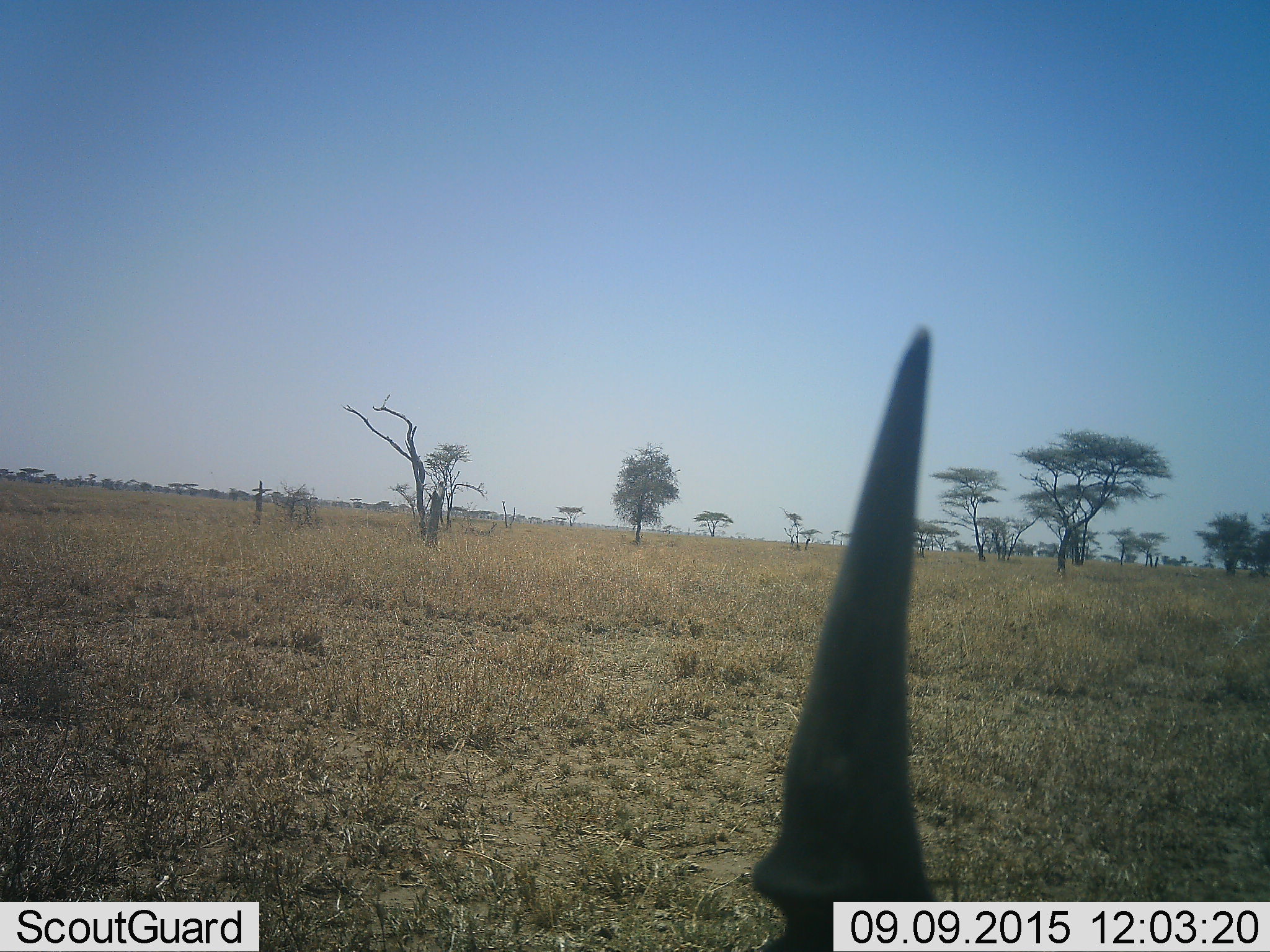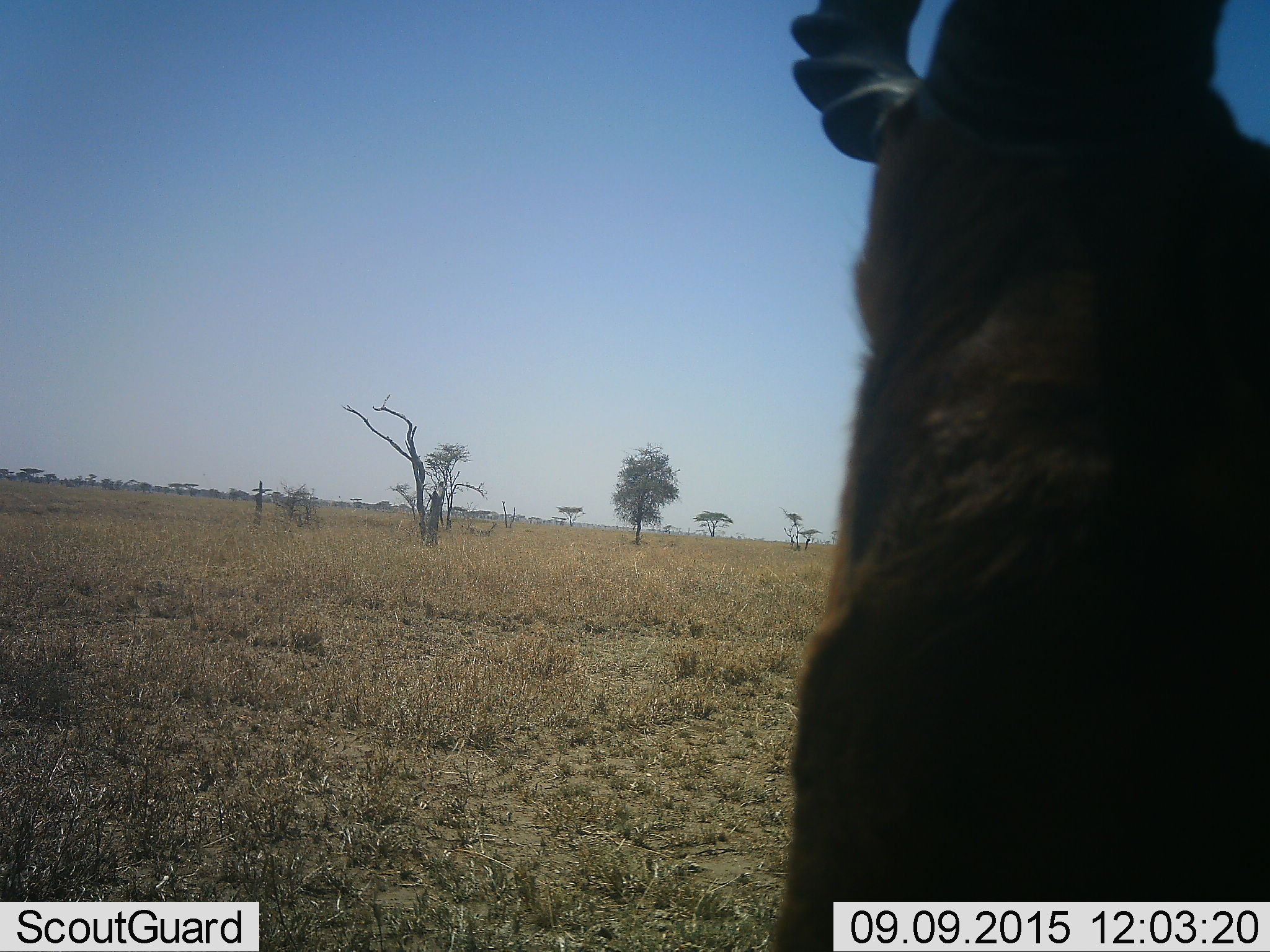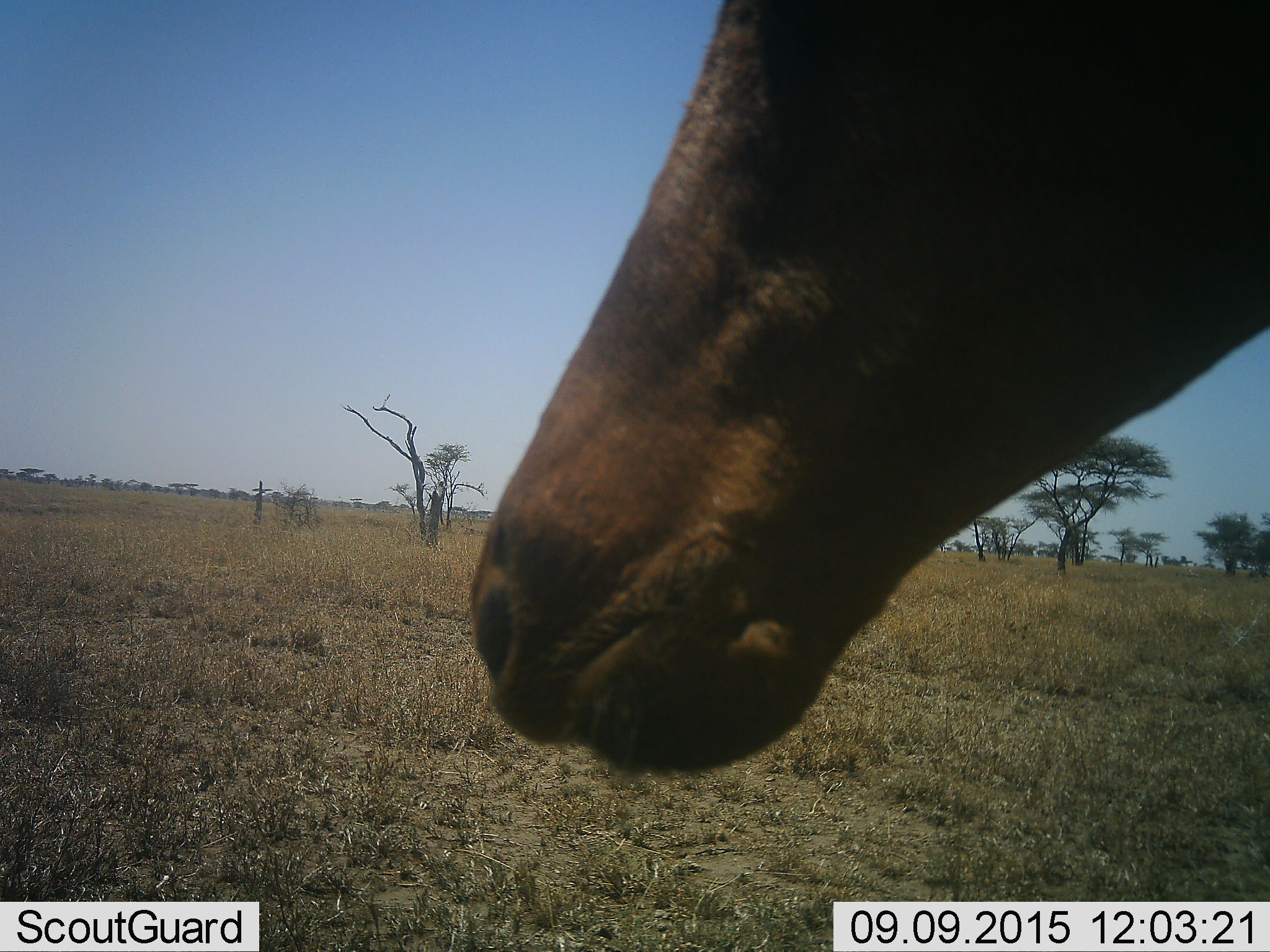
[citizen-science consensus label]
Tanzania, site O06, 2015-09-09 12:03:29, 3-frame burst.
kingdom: Animalia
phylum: Chordata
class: Mammalia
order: Artiodactyla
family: Bovidae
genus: Tragelaphus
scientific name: Tragelaphus oryx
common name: eland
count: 1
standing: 100%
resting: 0%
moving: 50%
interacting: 0%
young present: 0%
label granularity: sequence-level